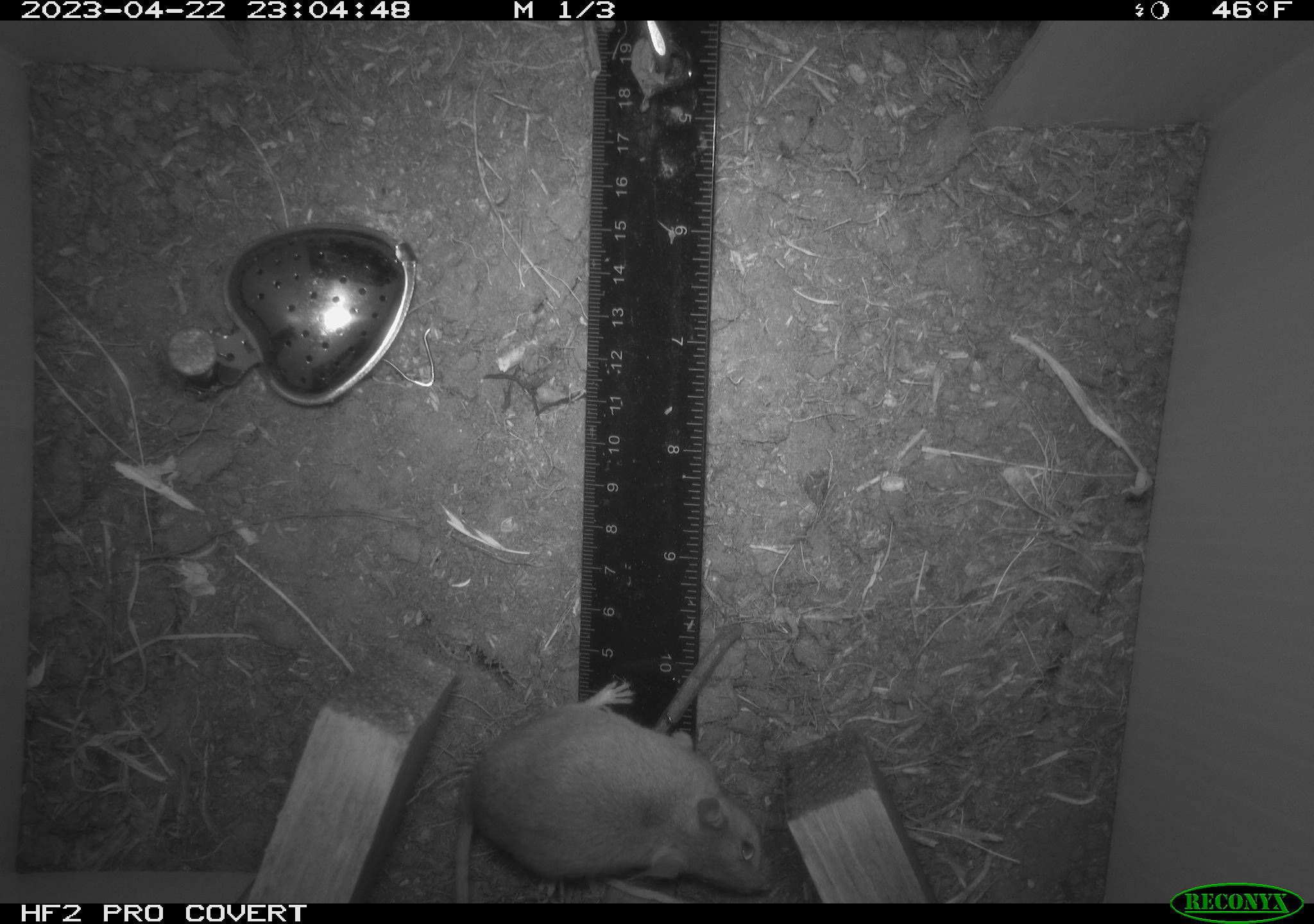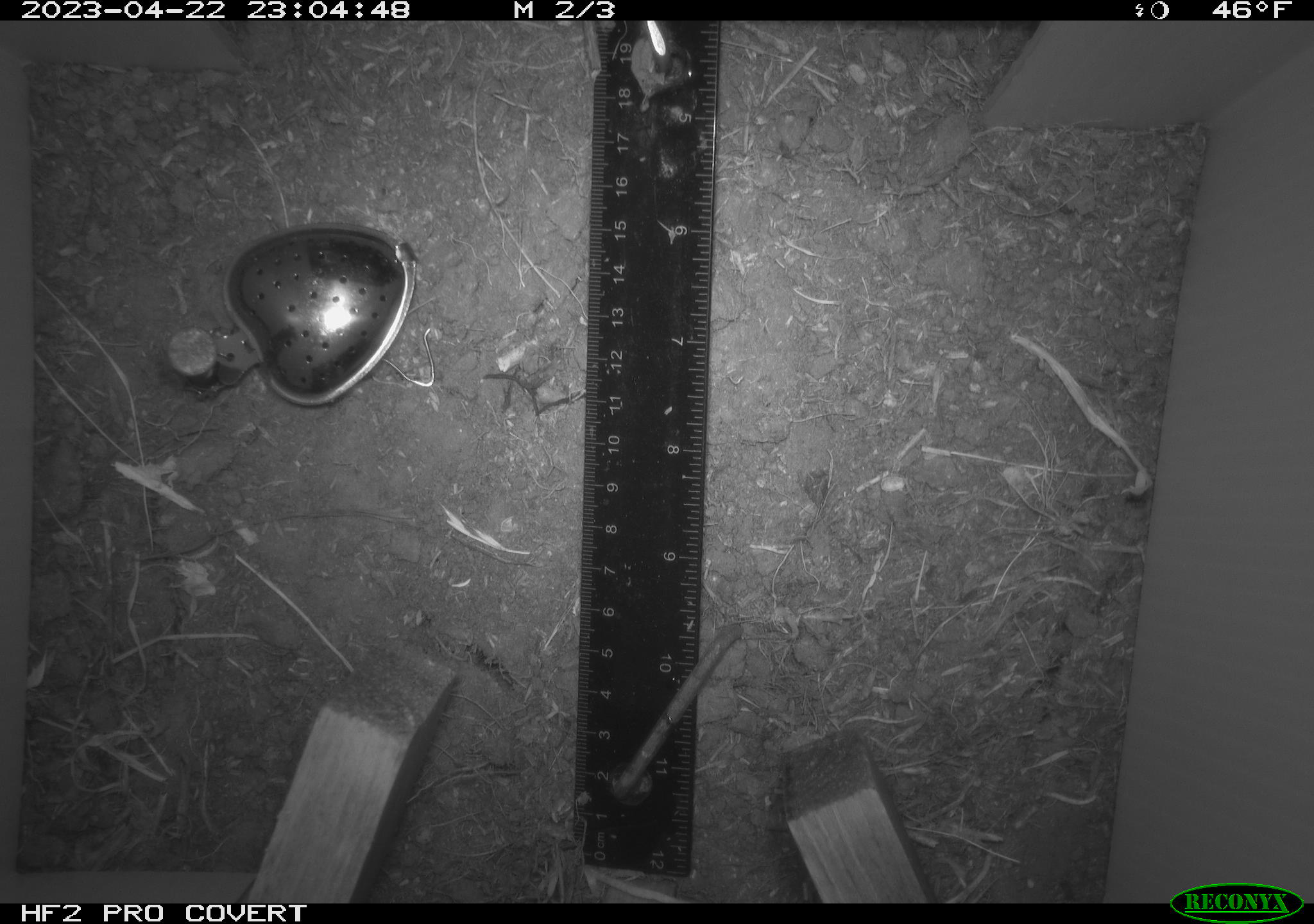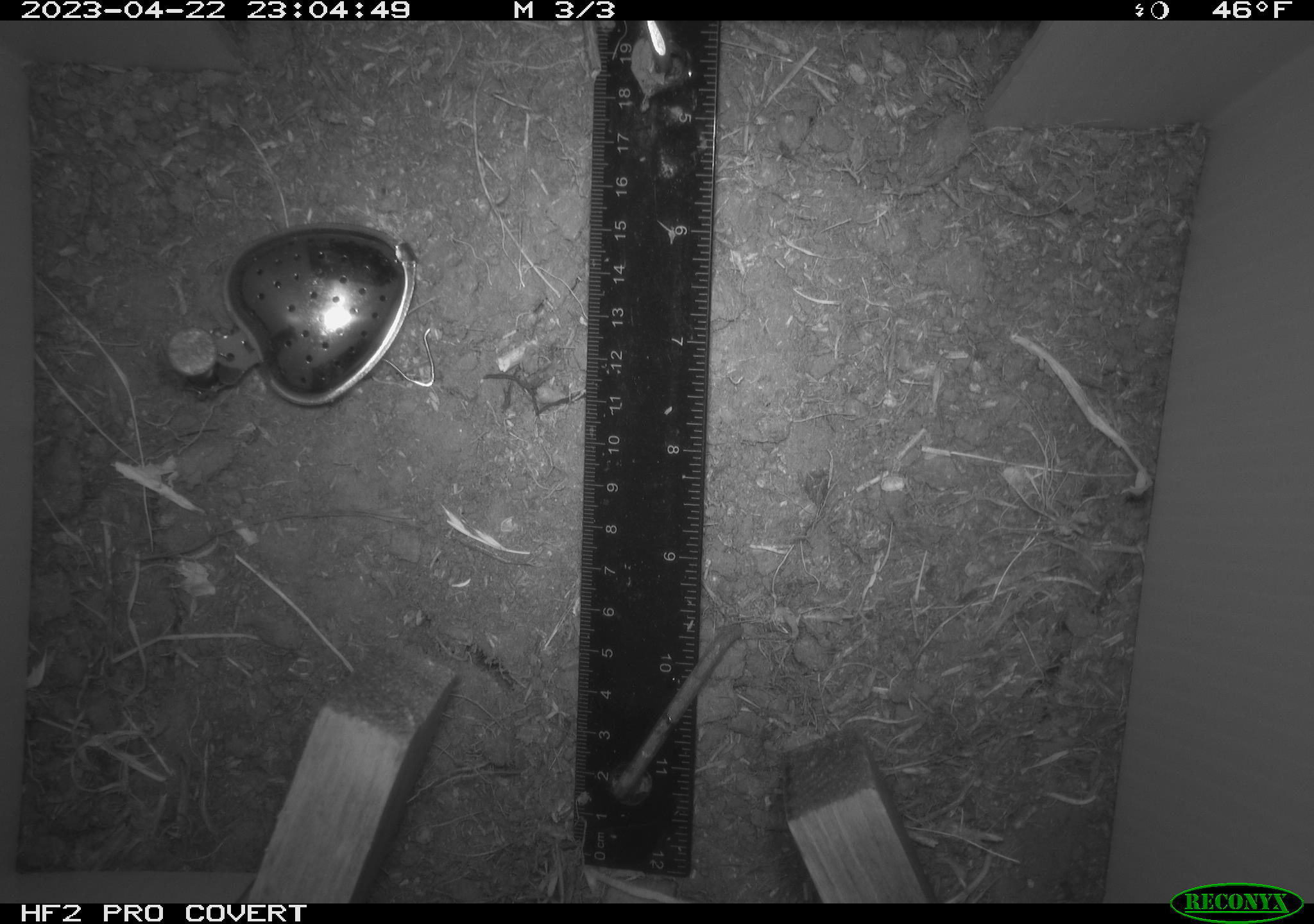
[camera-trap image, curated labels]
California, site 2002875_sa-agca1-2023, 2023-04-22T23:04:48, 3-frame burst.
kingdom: Animalia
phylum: Chordata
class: Mammalia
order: Rodentia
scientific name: Rodentia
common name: mouse species